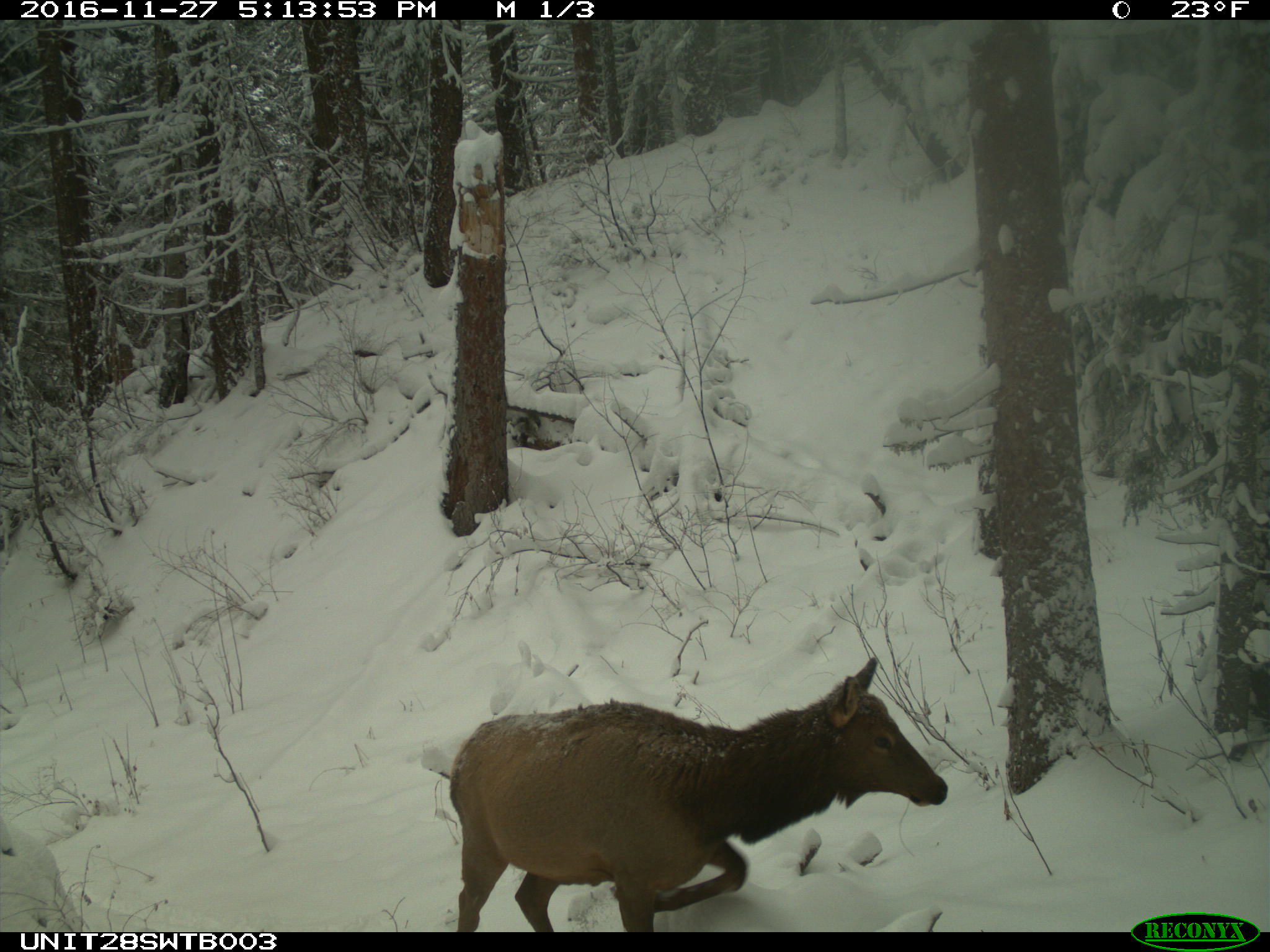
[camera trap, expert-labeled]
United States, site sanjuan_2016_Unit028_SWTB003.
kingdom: Animalia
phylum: Chordata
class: Mammalia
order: Artiodactyla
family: Cervidae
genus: Cervus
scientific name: Cervus elaphus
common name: red deer